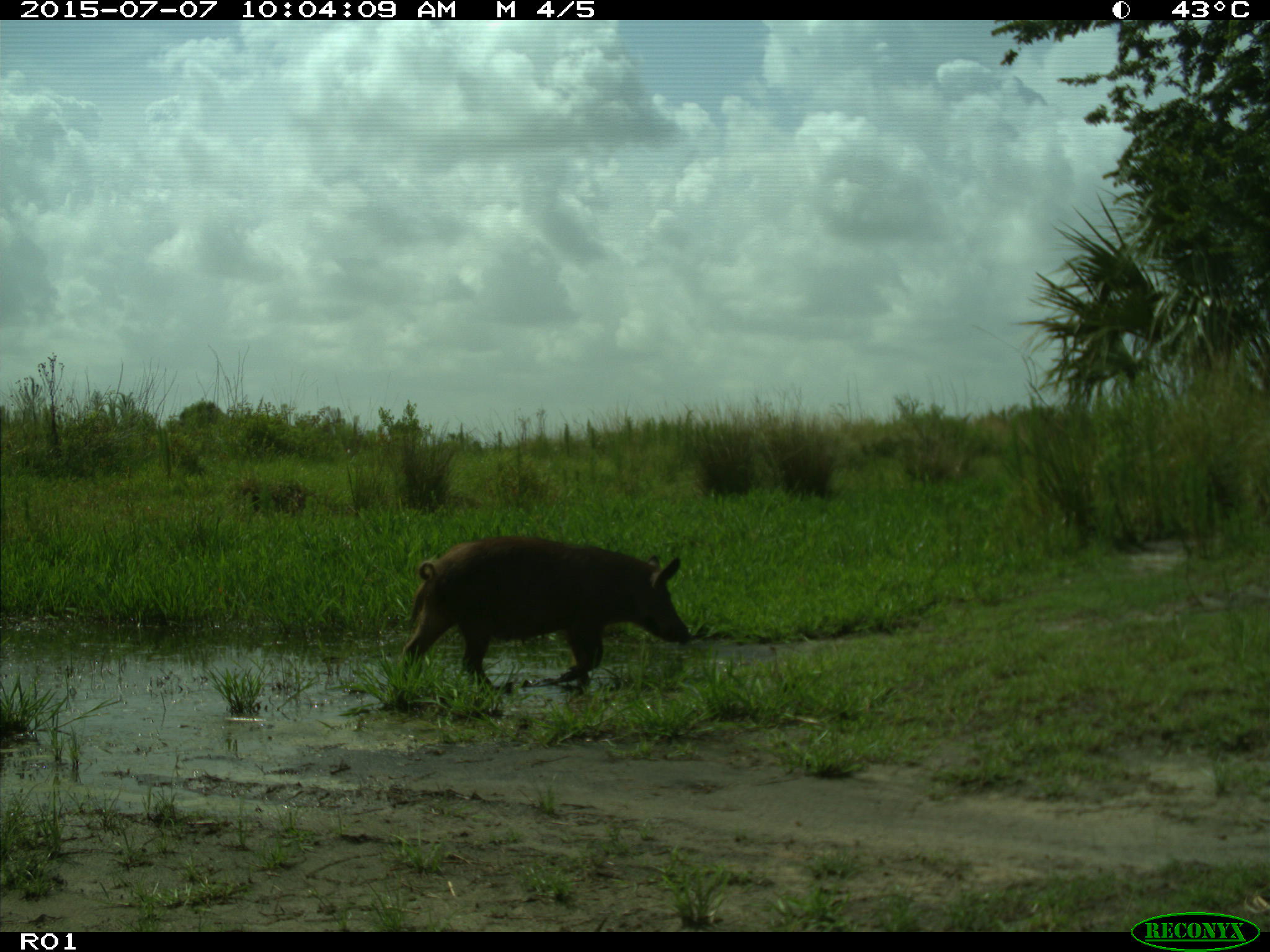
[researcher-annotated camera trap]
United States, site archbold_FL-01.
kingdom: Animalia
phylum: Chordata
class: Mammalia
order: Artiodactyla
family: Suidae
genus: Sus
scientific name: Sus scrofa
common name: wild boar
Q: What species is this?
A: Sus scrofa (wild boar).